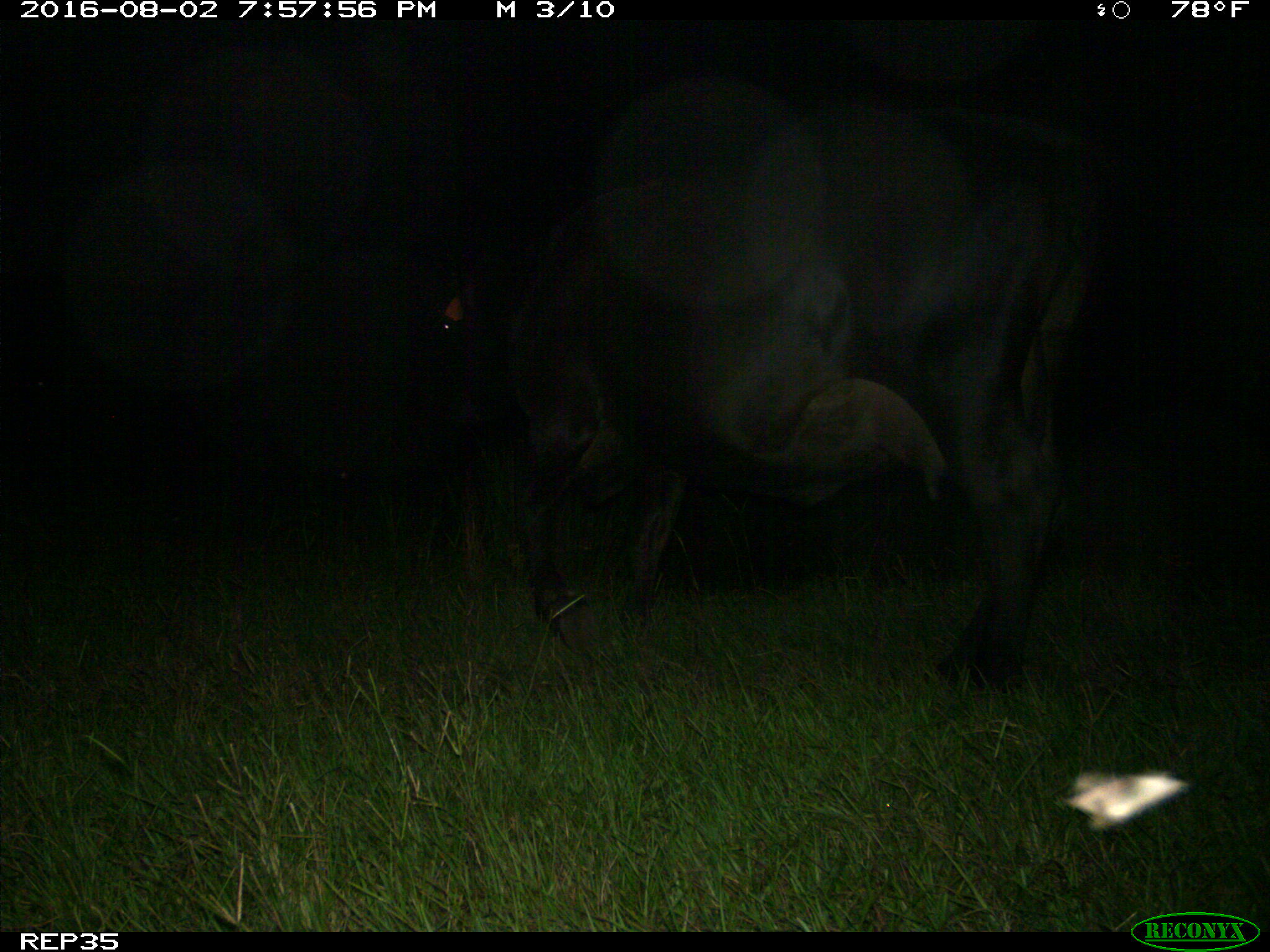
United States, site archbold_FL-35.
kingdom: Animalia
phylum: Chordata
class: Mammalia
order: Artiodactyla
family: Bovidae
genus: Bos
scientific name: Bos taurus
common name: domestic cow